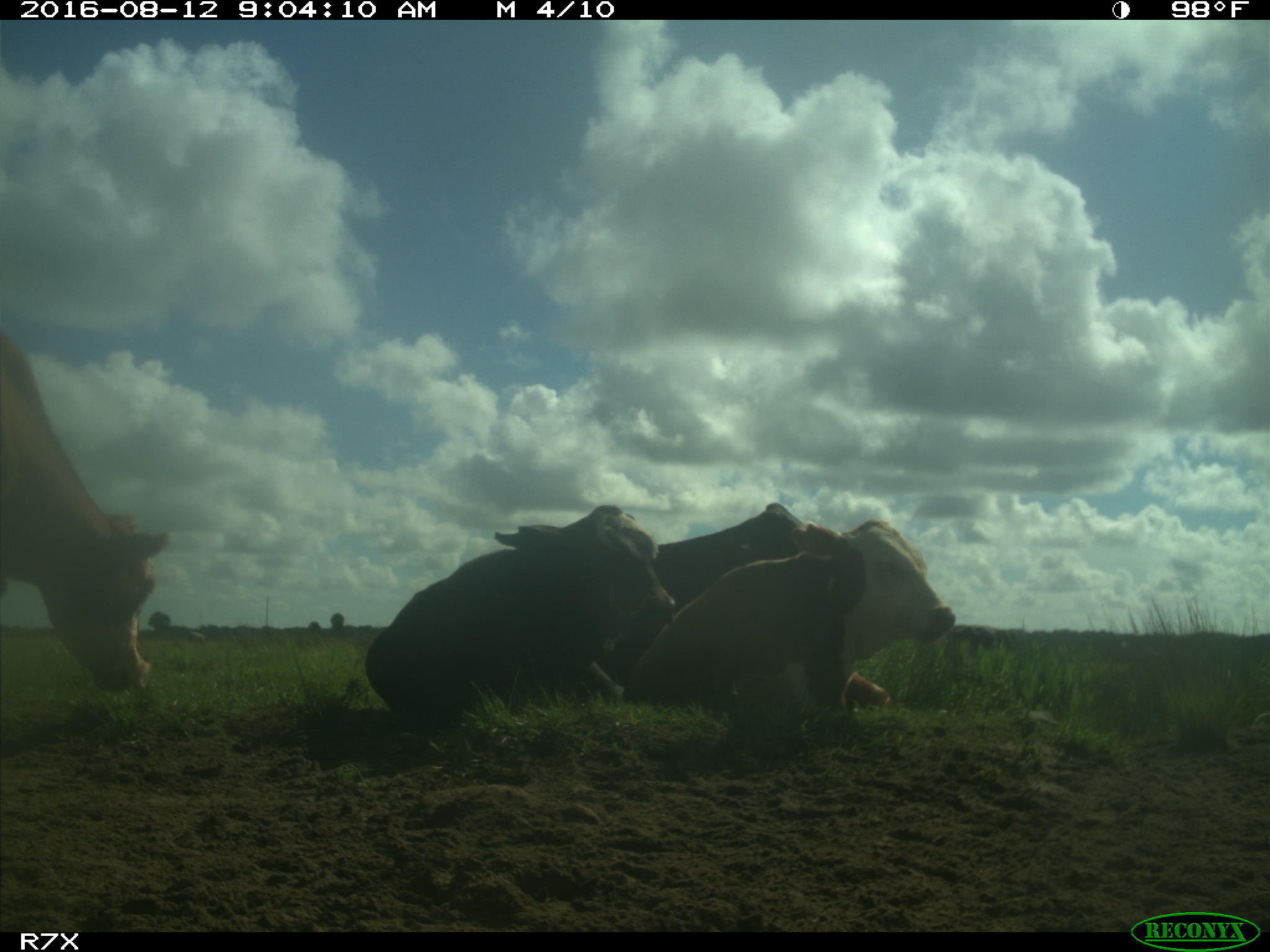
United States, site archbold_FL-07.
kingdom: Animalia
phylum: Chordata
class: Mammalia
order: Artiodactyla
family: Bovidae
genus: Bos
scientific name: Bos taurus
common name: domestic cow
Bos taurus (domestic cow).